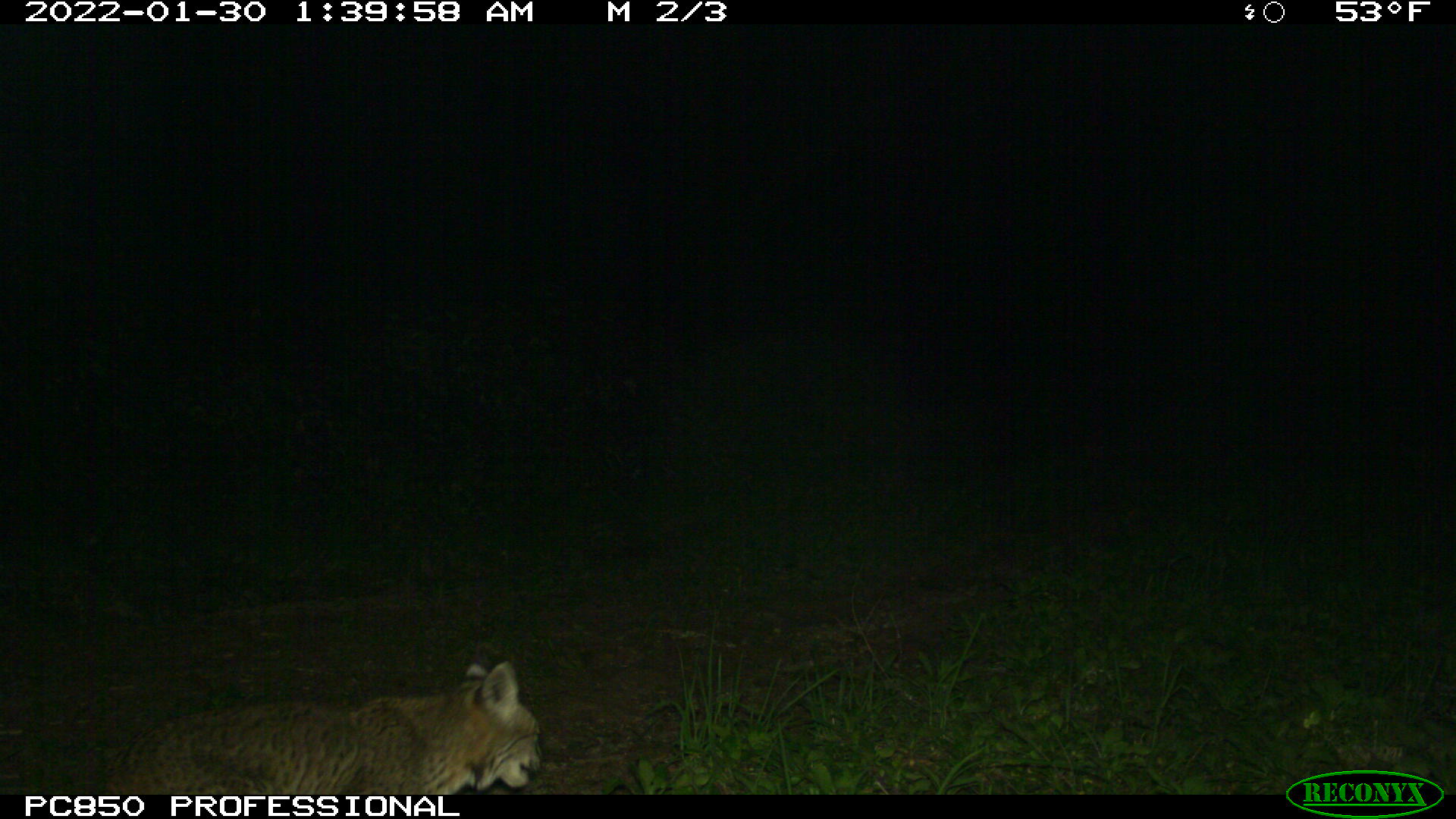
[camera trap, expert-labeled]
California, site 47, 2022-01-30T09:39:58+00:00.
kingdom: Animalia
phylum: Chordata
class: Mammalia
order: Carnivora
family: Felidae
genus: Lynx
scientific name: Lynx rufus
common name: bobcat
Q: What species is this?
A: Bobcat (Lynx rufus).